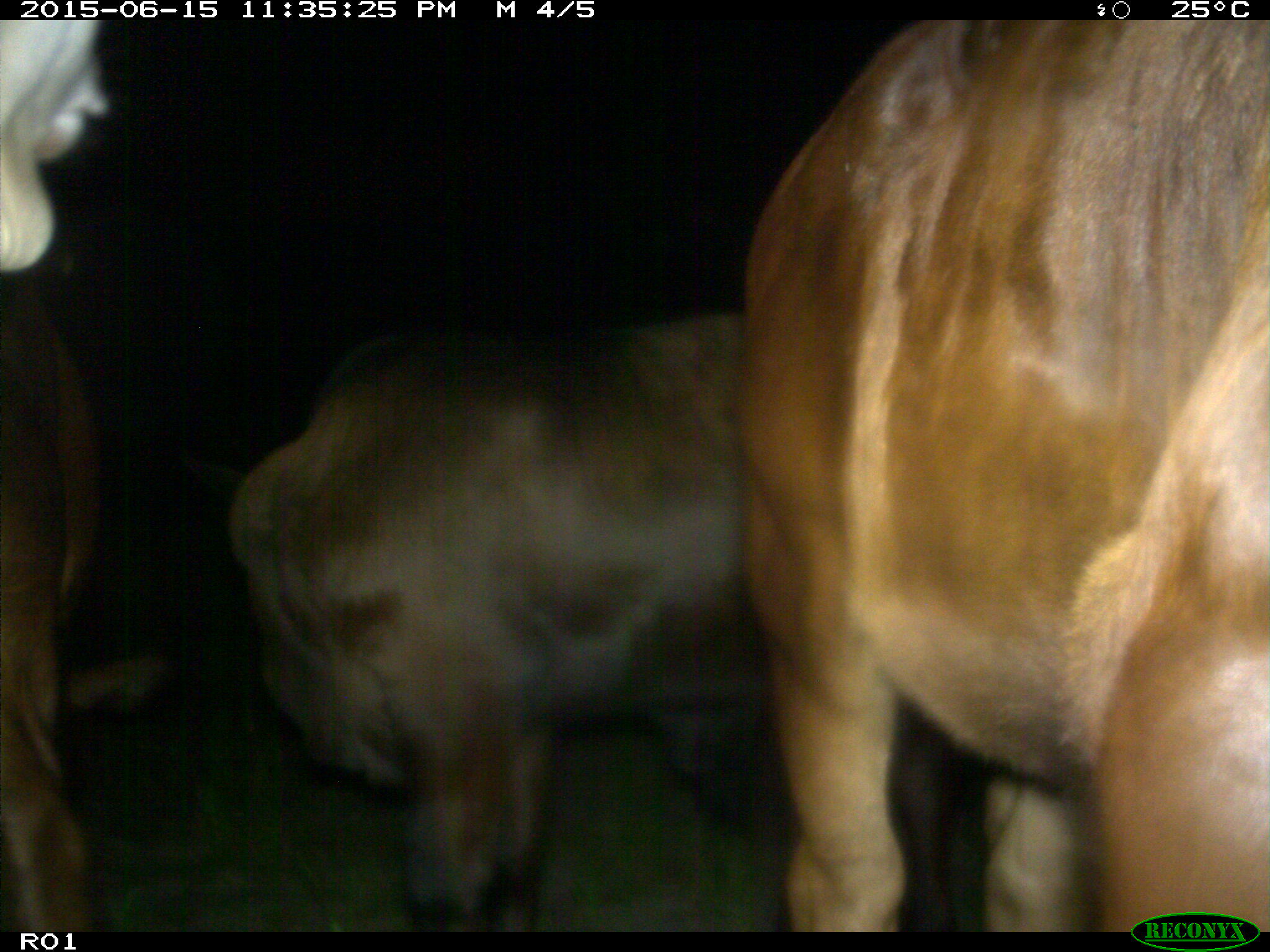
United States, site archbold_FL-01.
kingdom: Animalia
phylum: Chordata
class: Mammalia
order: Artiodactyla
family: Bovidae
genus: Bos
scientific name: Bos taurus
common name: domestic cow